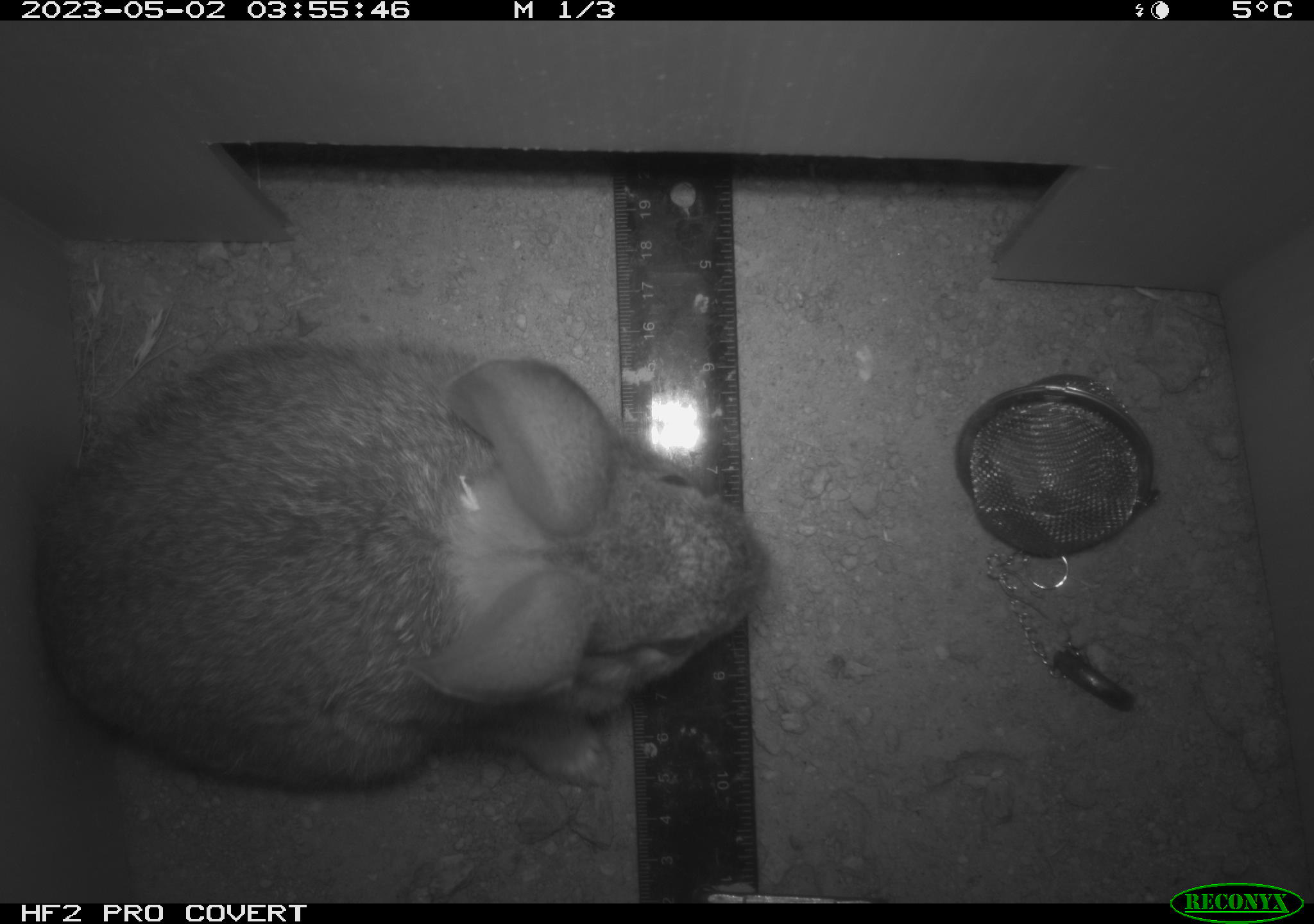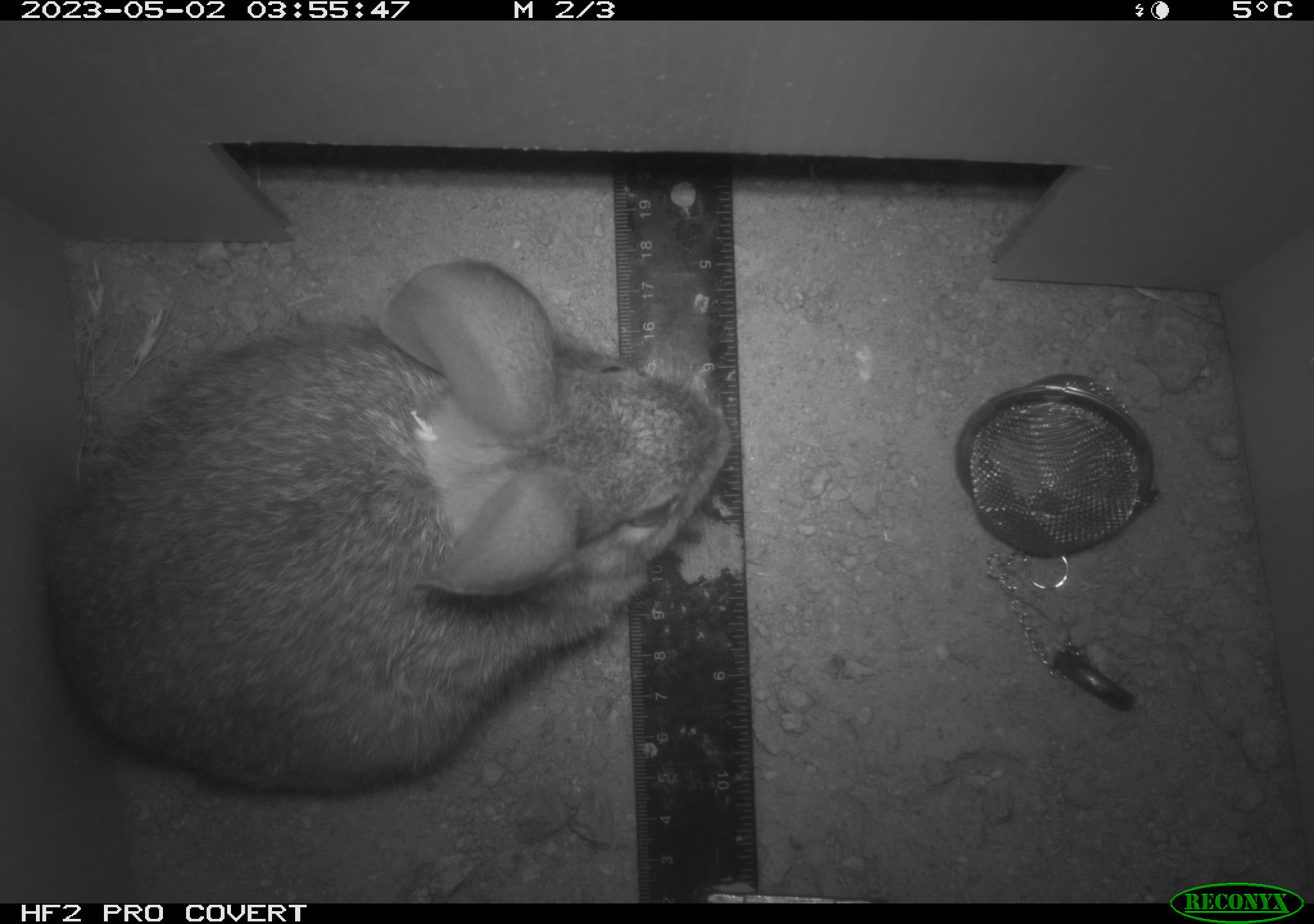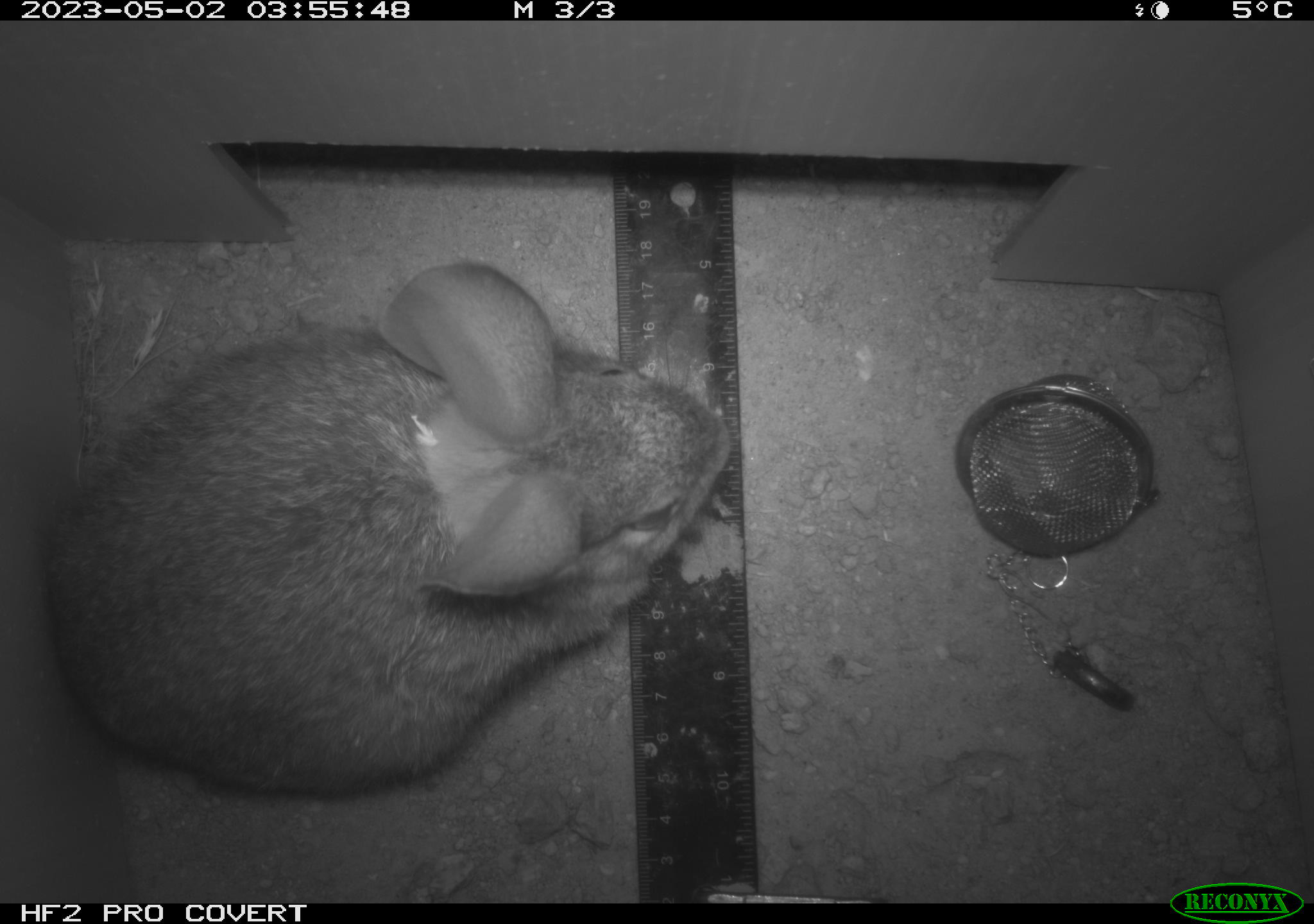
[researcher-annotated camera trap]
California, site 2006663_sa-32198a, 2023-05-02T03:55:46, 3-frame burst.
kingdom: Animalia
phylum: Chordata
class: Mammalia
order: Lagomorpha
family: Leporidae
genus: Sylvilagus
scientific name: Sylvilagus audubonii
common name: desert cottontail